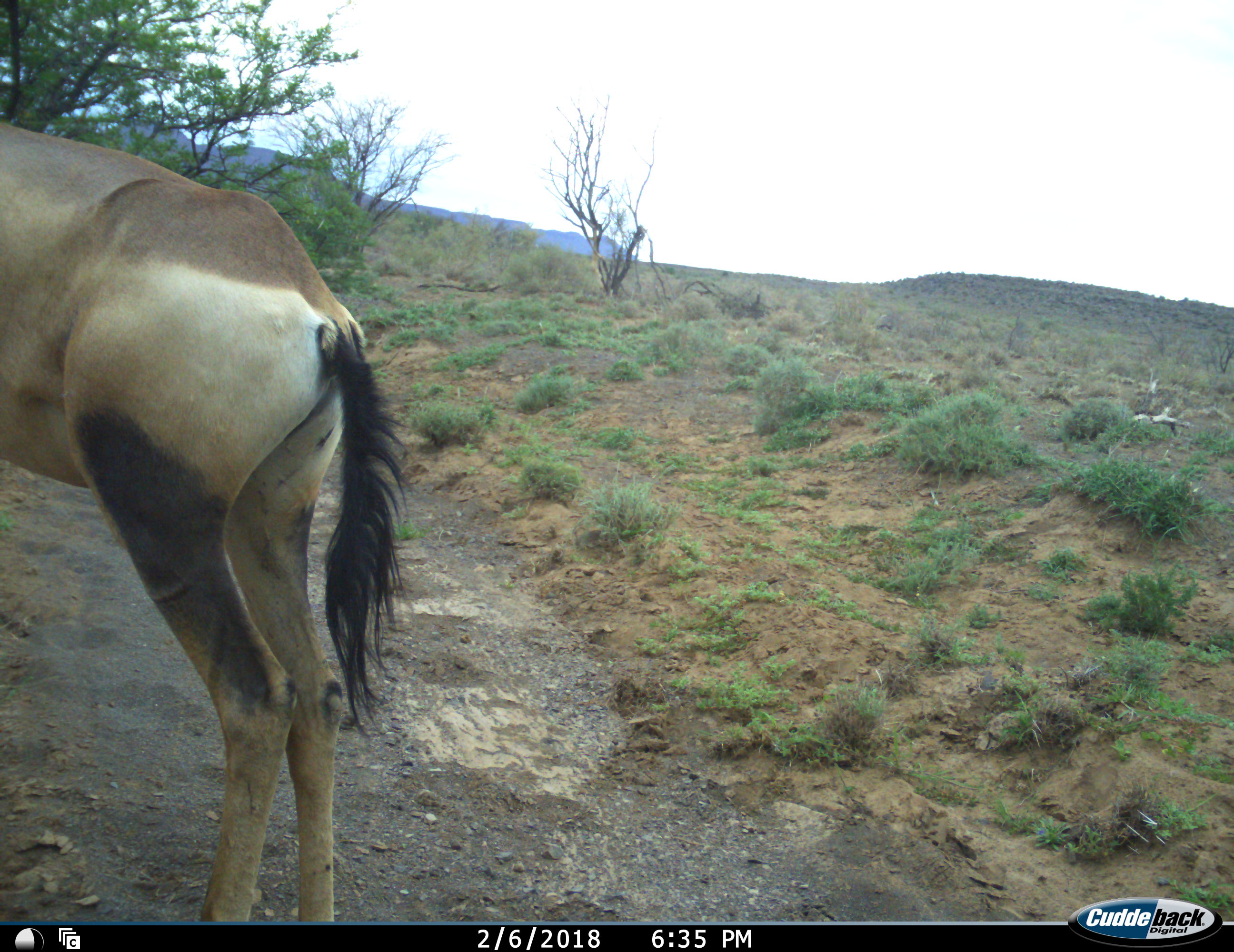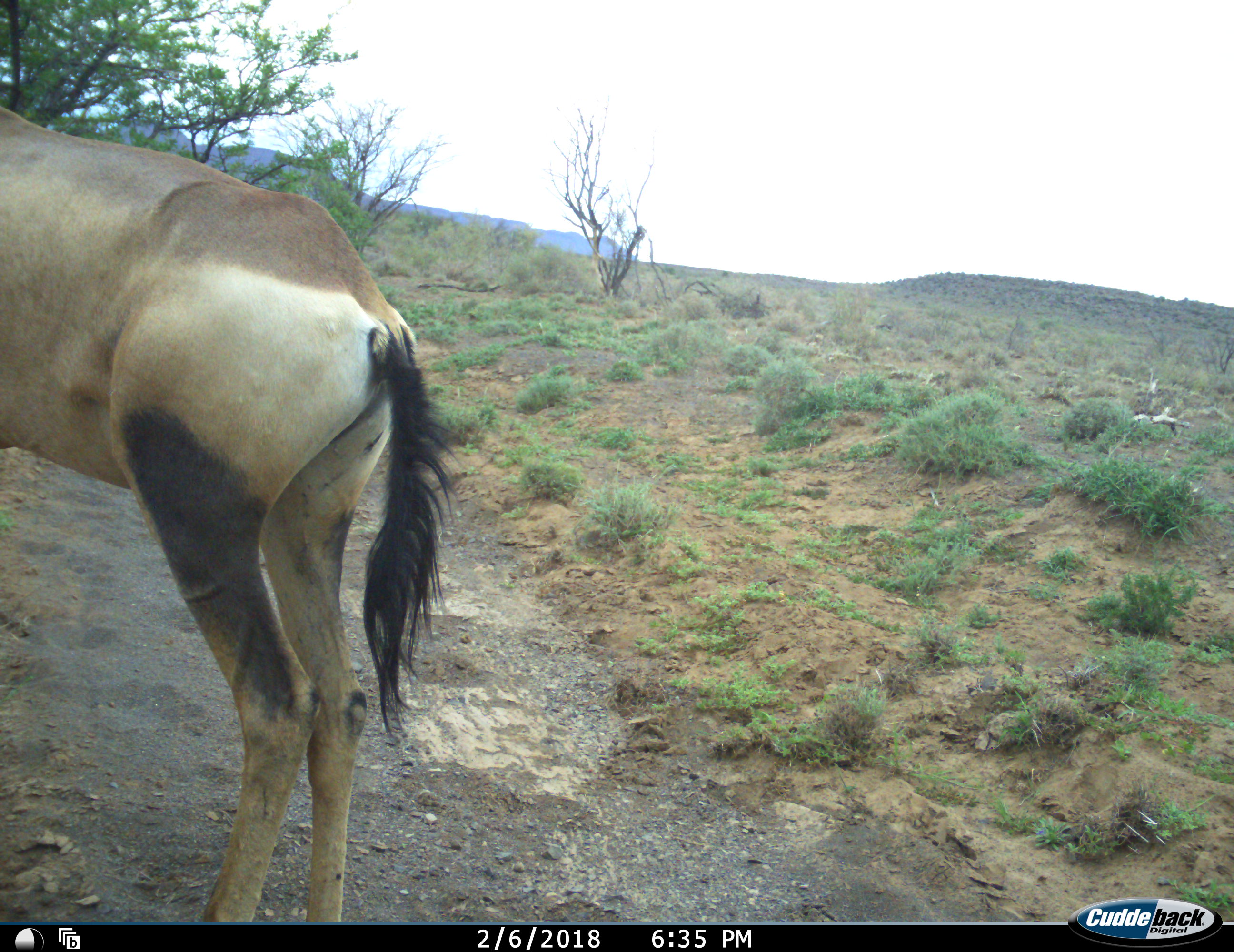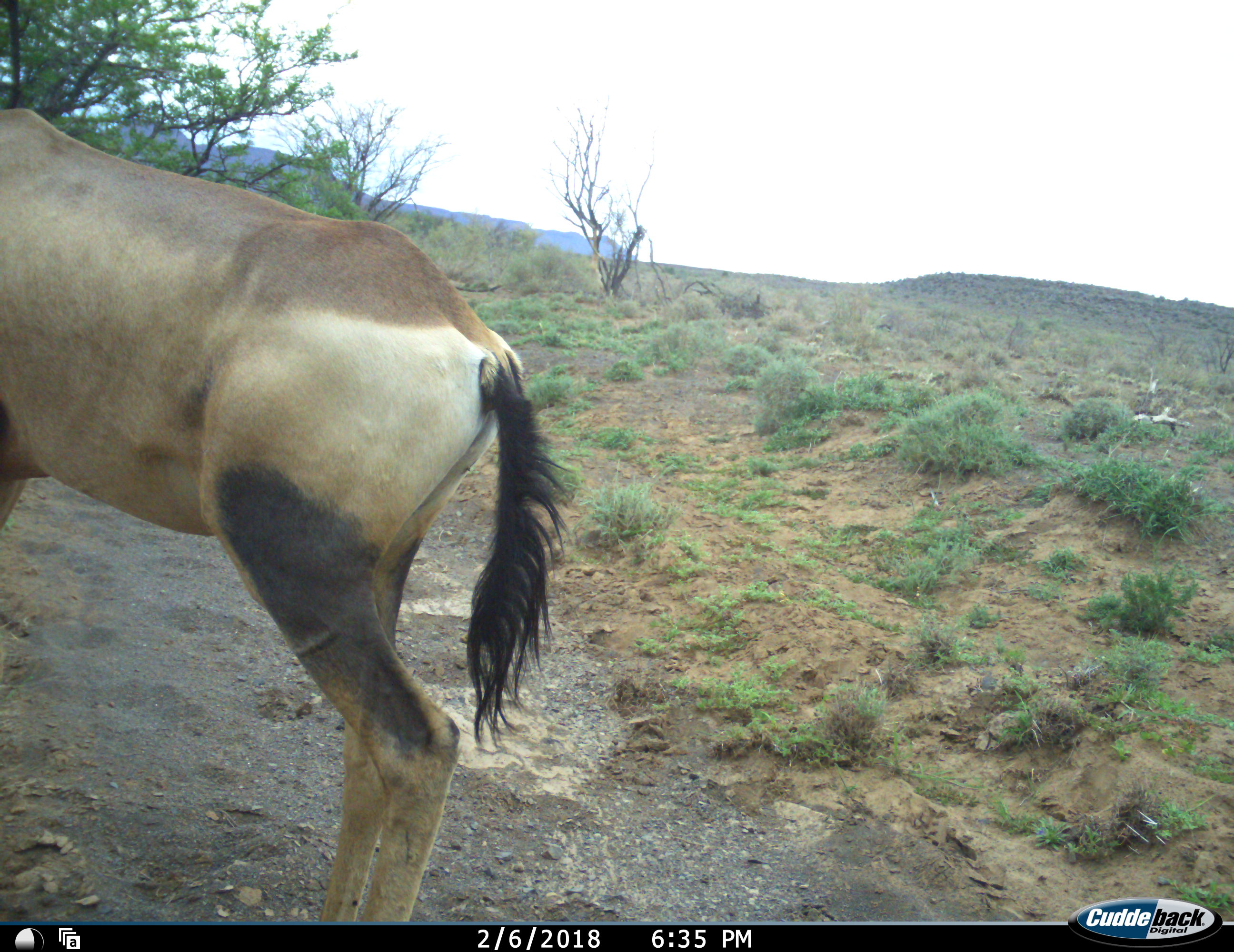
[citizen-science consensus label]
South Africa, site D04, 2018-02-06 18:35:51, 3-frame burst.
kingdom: Animalia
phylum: Chordata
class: Mammalia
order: Artiodactyla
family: Bovidae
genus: Alcelaphus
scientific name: Alcelaphus buselaphus caama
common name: red hartebeest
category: hartebeestred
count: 1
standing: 86%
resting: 0%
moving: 14%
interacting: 0%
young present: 0%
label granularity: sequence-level